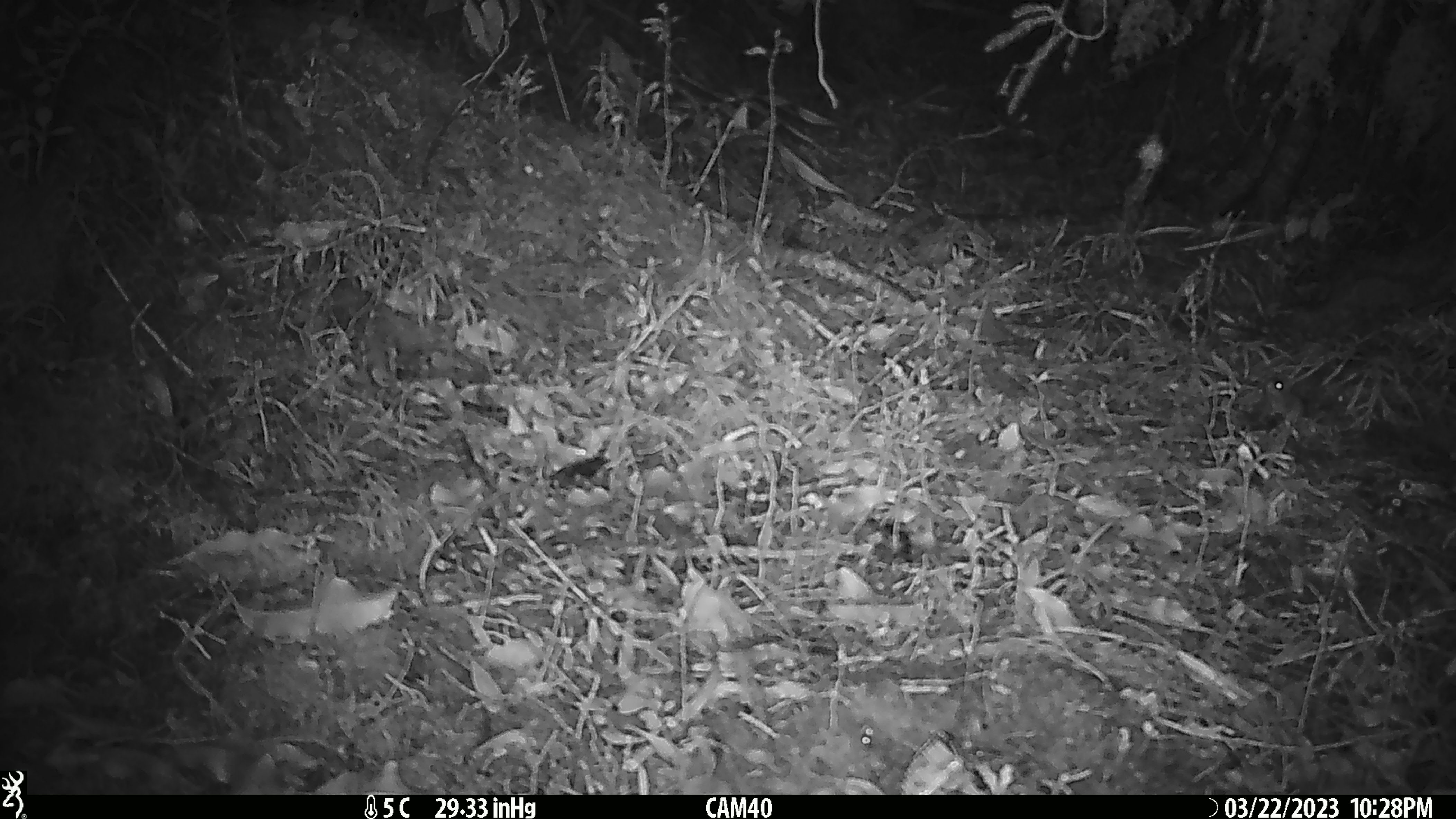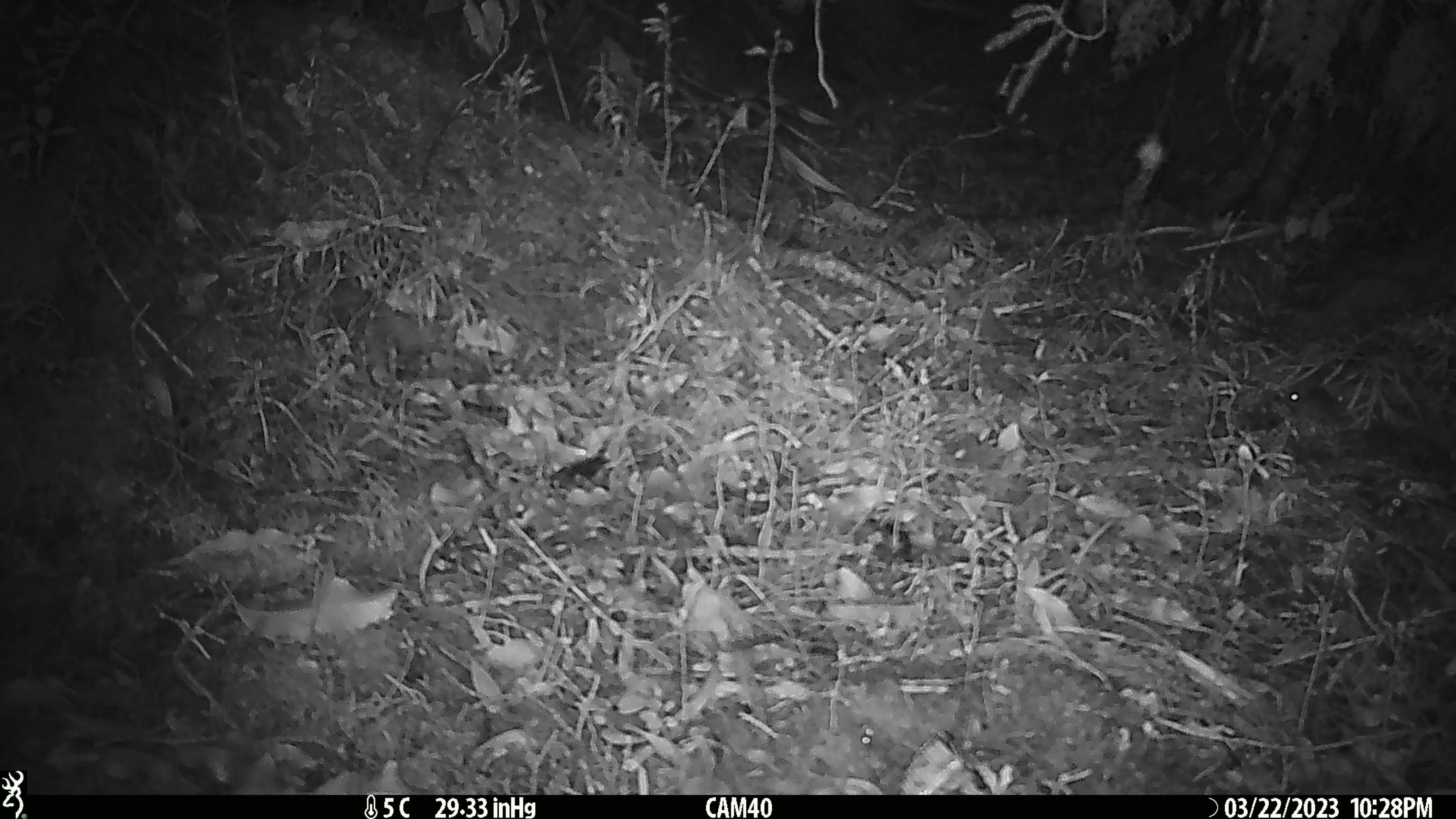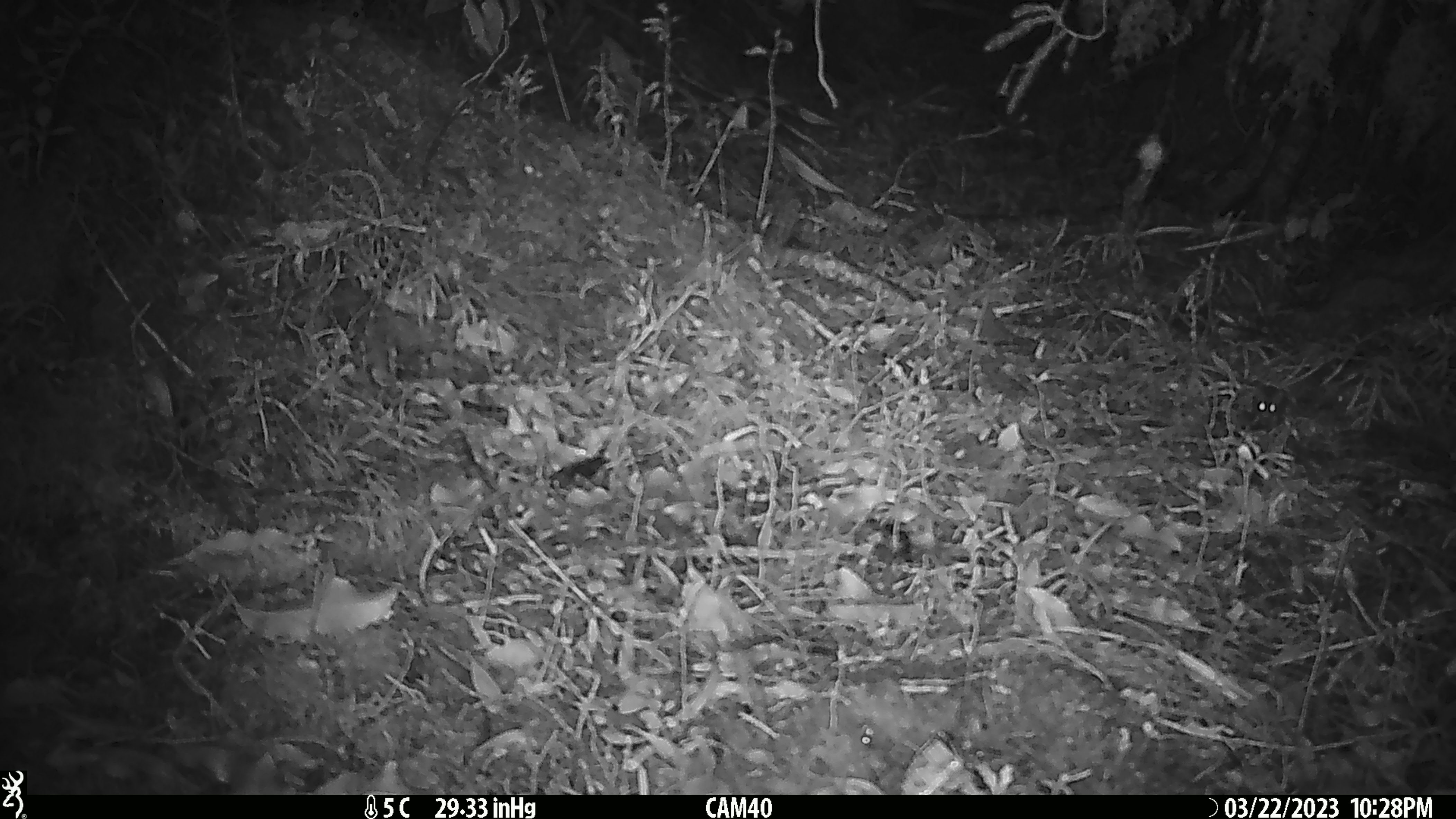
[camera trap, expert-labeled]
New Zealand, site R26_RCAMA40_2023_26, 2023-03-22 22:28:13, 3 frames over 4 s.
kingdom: Animalia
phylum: Chordata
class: Mammalia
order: Rodentia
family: Muridae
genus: Mus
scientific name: Mus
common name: mouse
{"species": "mouse (Mus)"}